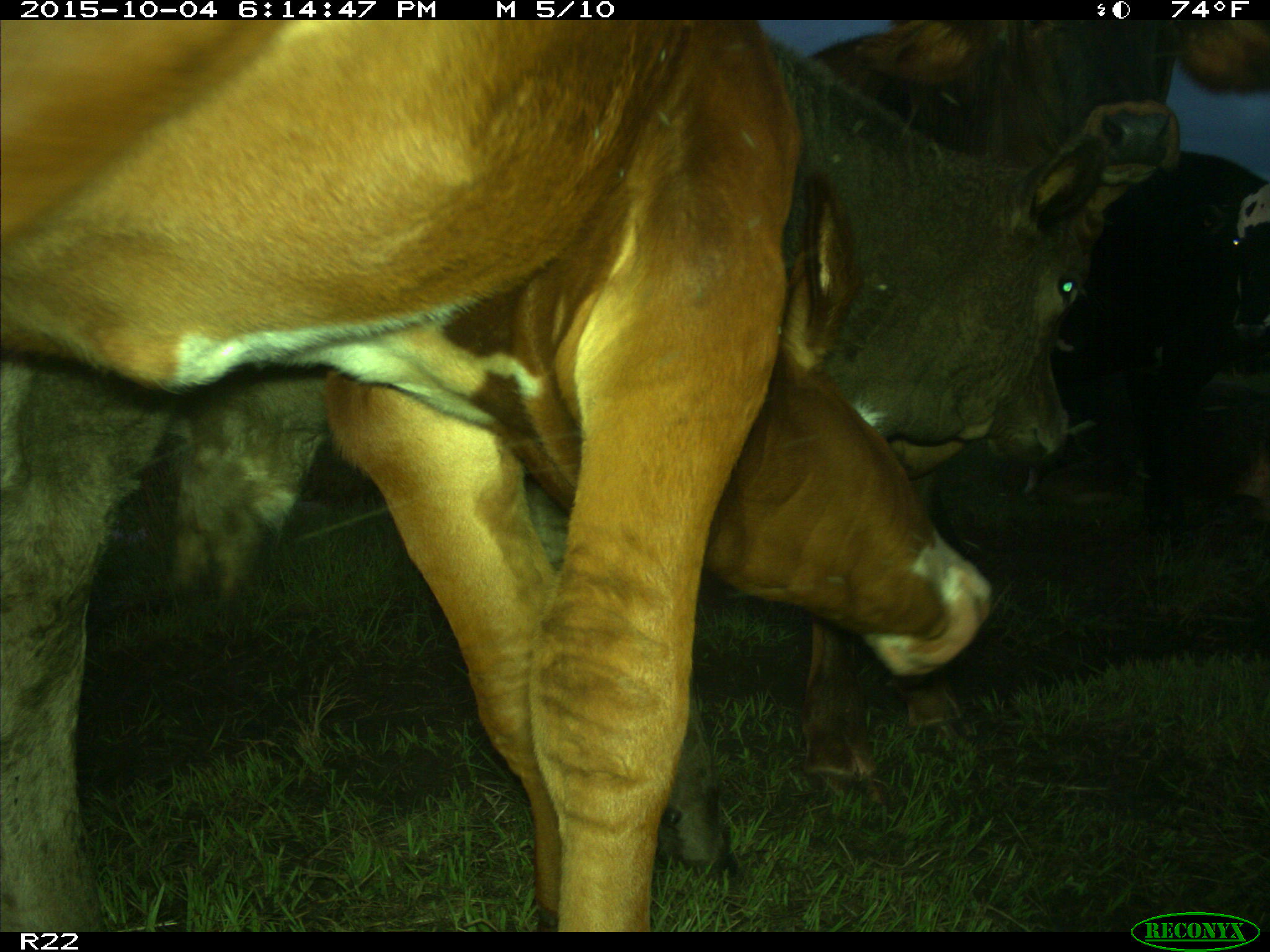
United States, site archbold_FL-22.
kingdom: Animalia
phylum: Chordata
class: Mammalia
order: Artiodactyla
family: Bovidae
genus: Bos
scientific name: Bos taurus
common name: domestic cow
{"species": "Bos taurus (domestic cow)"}